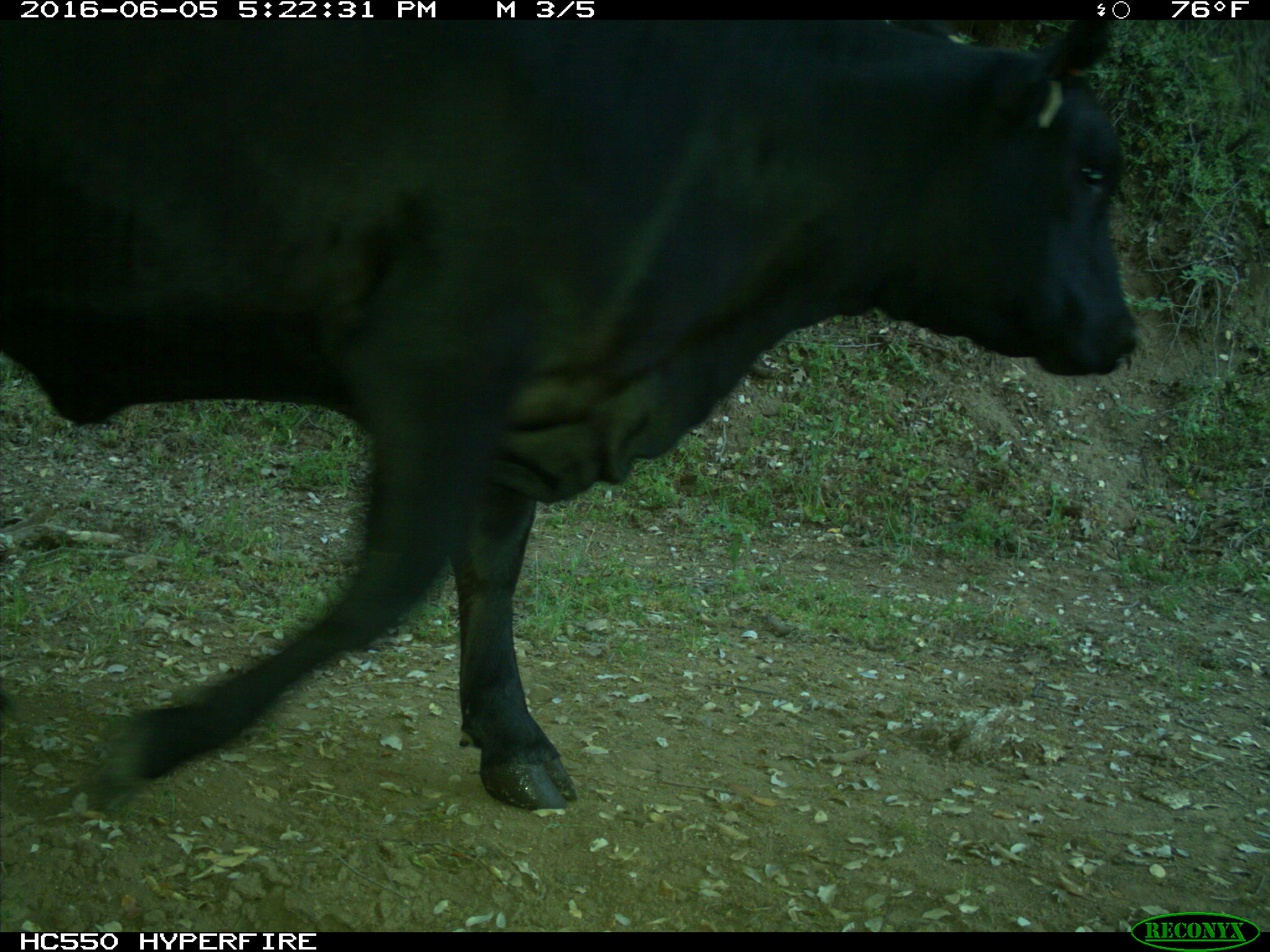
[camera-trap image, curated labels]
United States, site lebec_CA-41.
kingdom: Animalia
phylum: Chordata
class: Mammalia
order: Artiodactyla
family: Bovidae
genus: Bos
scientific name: Bos taurus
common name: domestic cow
Bos taurus (domestic cow).